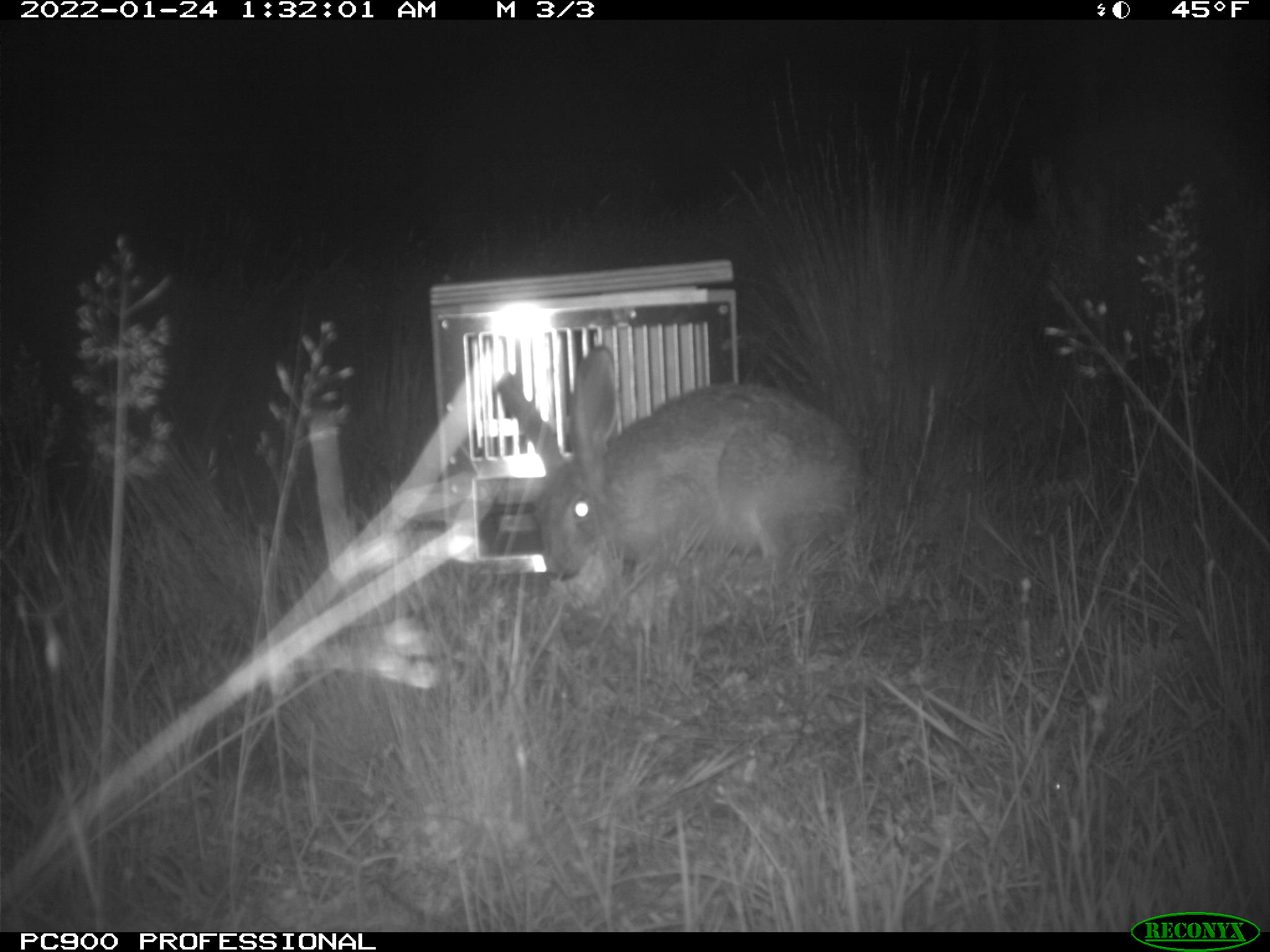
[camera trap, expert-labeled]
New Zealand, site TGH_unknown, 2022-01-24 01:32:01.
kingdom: Animalia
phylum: Chordata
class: Mammalia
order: Lagomorpha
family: Leporidae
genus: Lepus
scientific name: Lepus europaeus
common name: brown hare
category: hare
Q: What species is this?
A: Hare (brown hare) (Lepus europaeus).